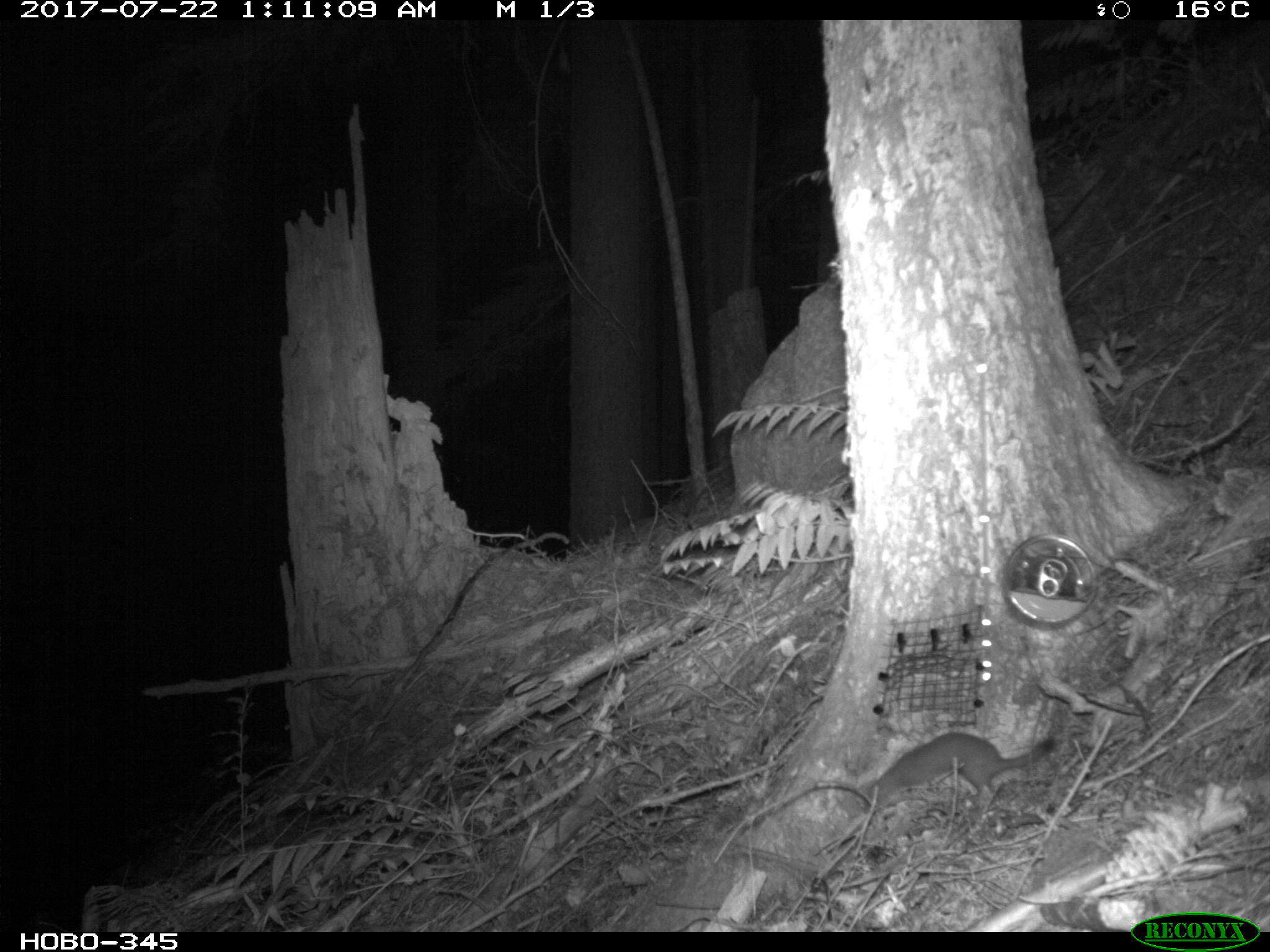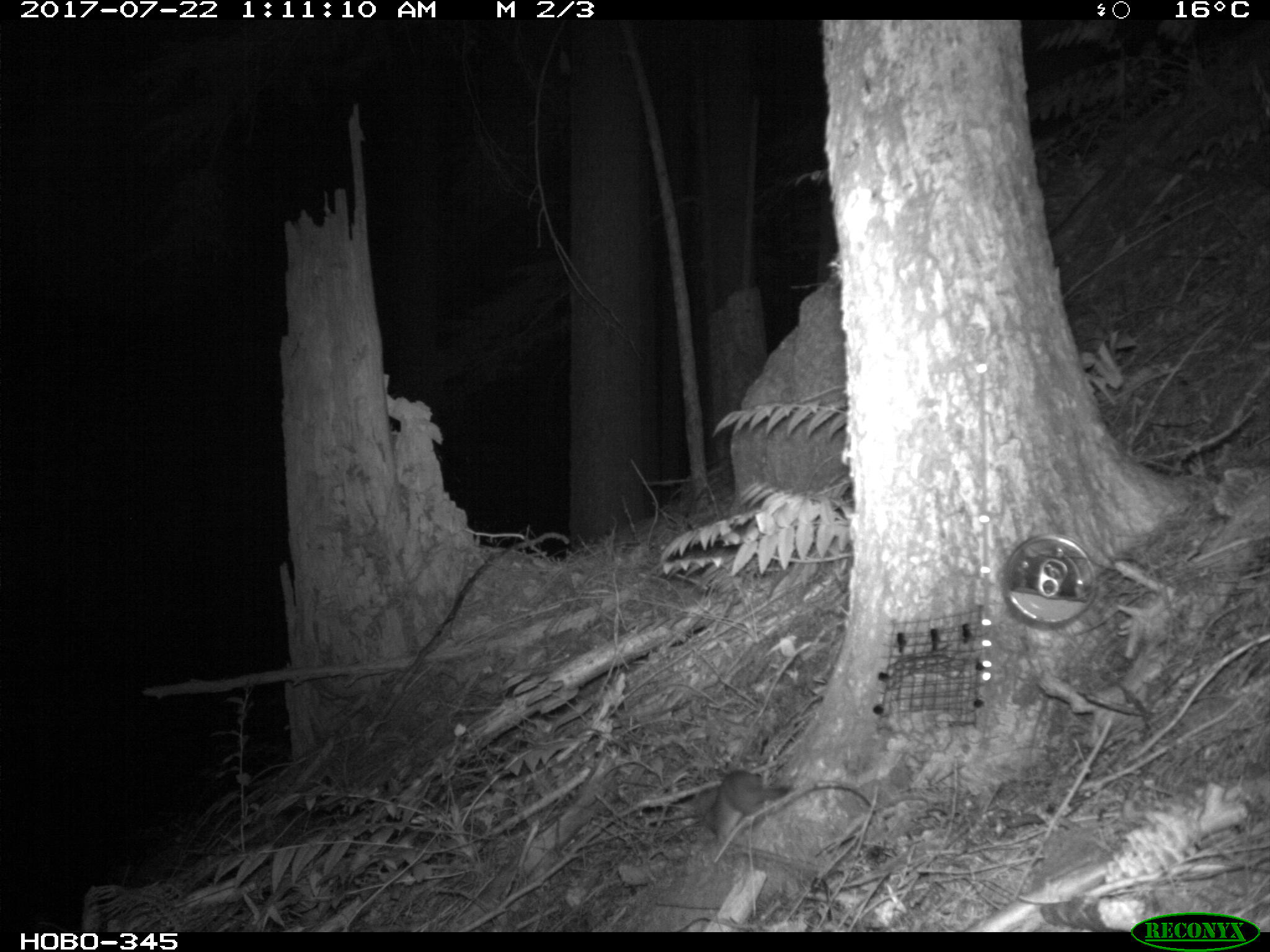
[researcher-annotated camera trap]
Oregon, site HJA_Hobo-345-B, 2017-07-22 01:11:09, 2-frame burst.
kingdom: Animalia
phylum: Chordata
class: Mammalia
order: Carnivora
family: Mustelidae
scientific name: Mustelidae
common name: weasel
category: weasel family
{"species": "weasel family (weasel) (Mustelidae)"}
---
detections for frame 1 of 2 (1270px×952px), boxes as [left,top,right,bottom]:
weasel family: [814,725,1060,825]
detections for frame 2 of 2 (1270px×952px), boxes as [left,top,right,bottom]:
weasel family: [653,760,808,845]